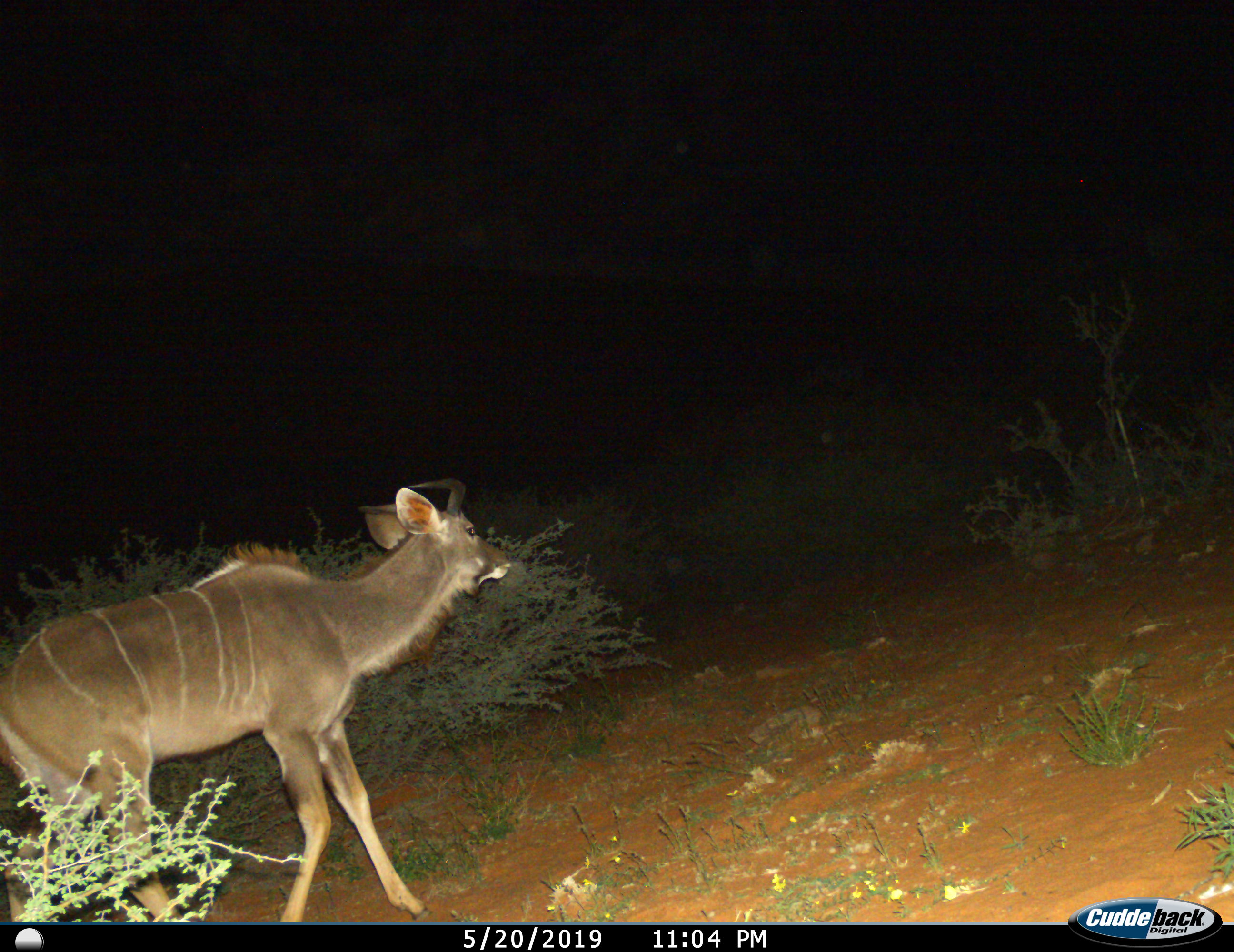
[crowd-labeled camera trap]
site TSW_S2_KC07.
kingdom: Animalia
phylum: Chordata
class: Mammalia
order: Artiodactyla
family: Bovidae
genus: Tragelaphus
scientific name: Tragelaphus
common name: kudu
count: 1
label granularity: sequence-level